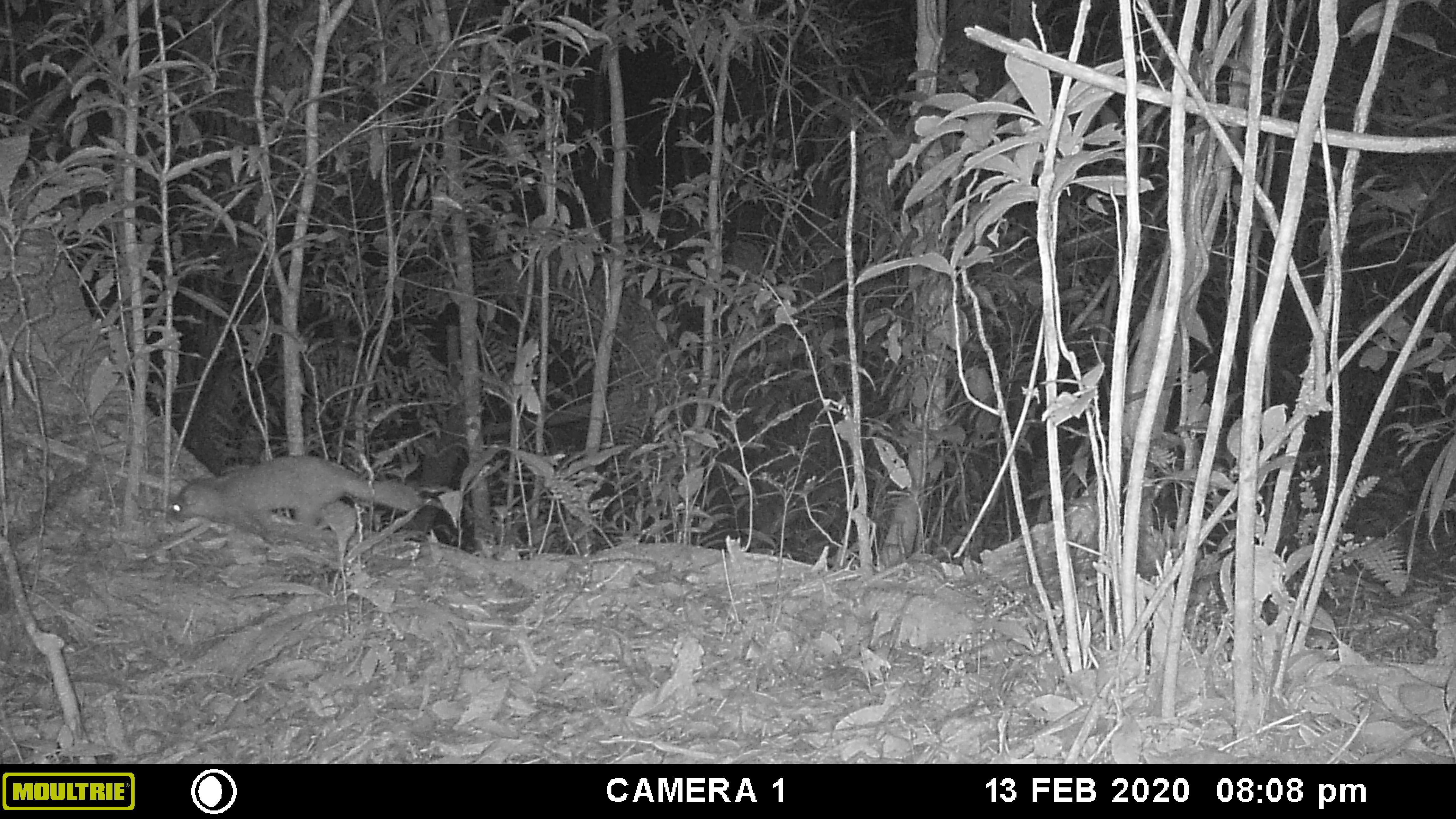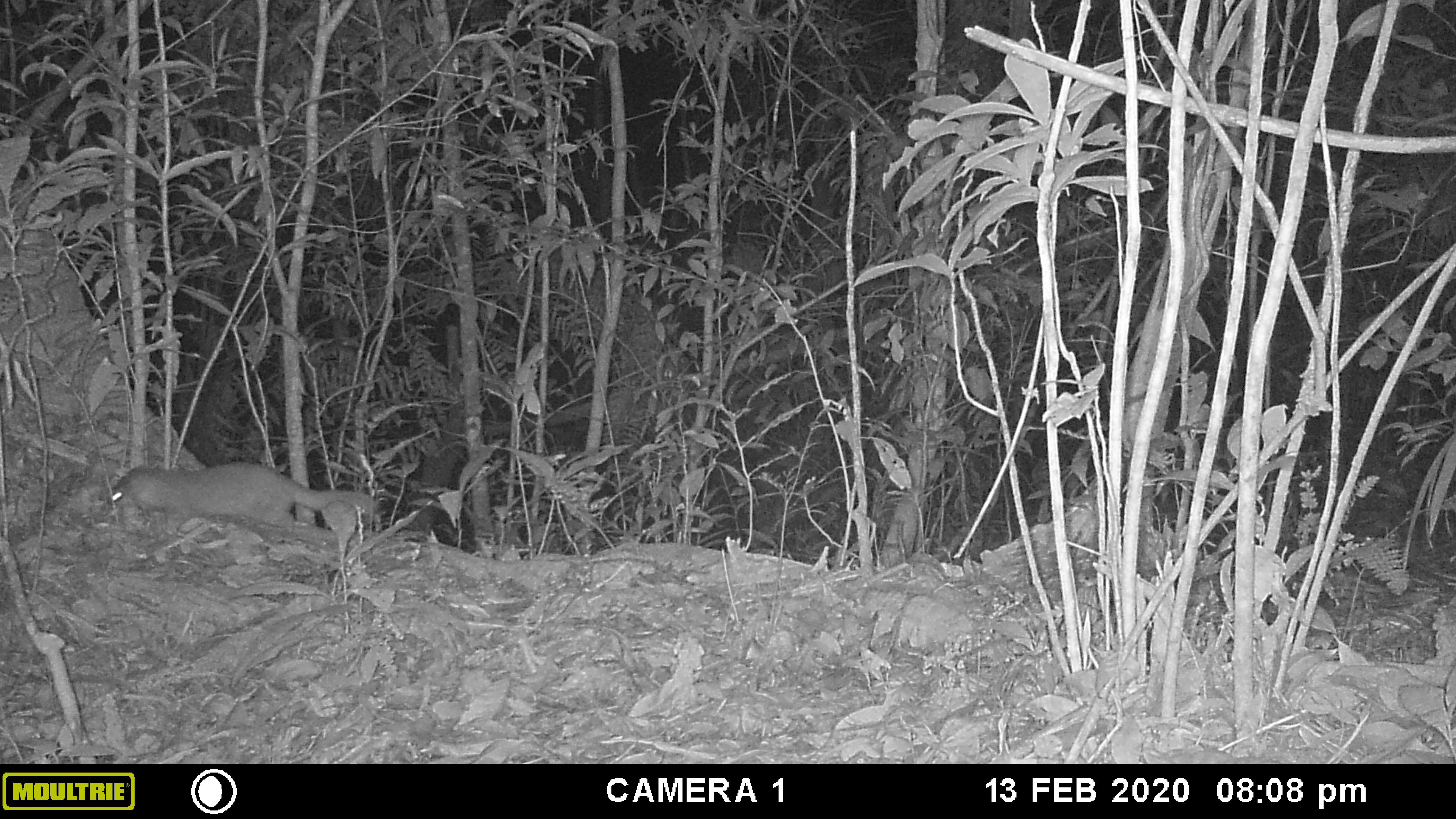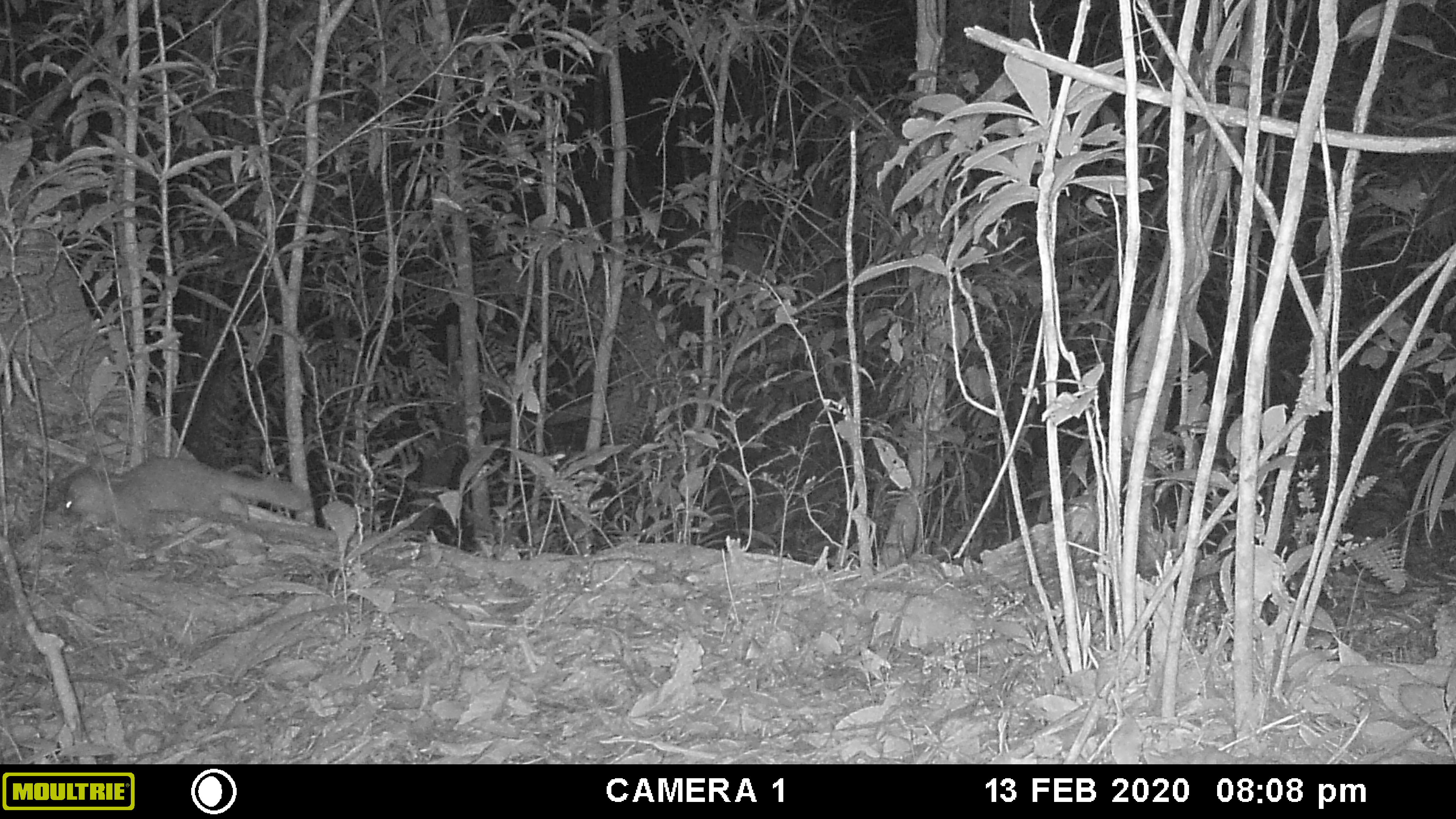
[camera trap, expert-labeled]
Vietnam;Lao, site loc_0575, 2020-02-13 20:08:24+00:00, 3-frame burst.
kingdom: Animalia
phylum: Chordata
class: Mammalia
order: Carnivora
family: Mustelidae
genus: Melogale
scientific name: Melogale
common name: ferret badger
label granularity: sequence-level